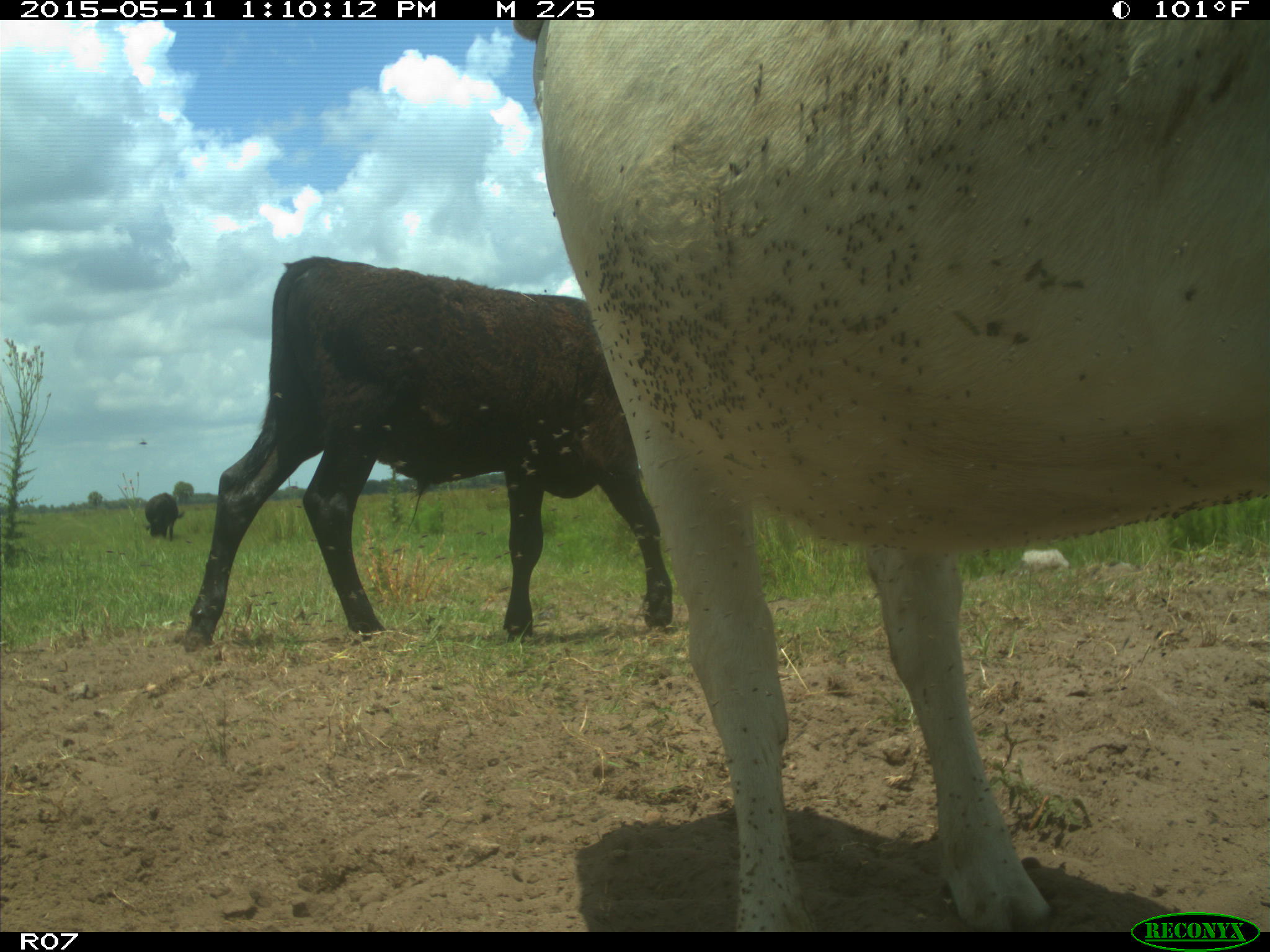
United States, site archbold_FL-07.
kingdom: Animalia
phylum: Chordata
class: Mammalia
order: Artiodactyla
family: Bovidae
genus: Bos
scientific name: Bos taurus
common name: domestic cow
Bos taurus (domestic cow).